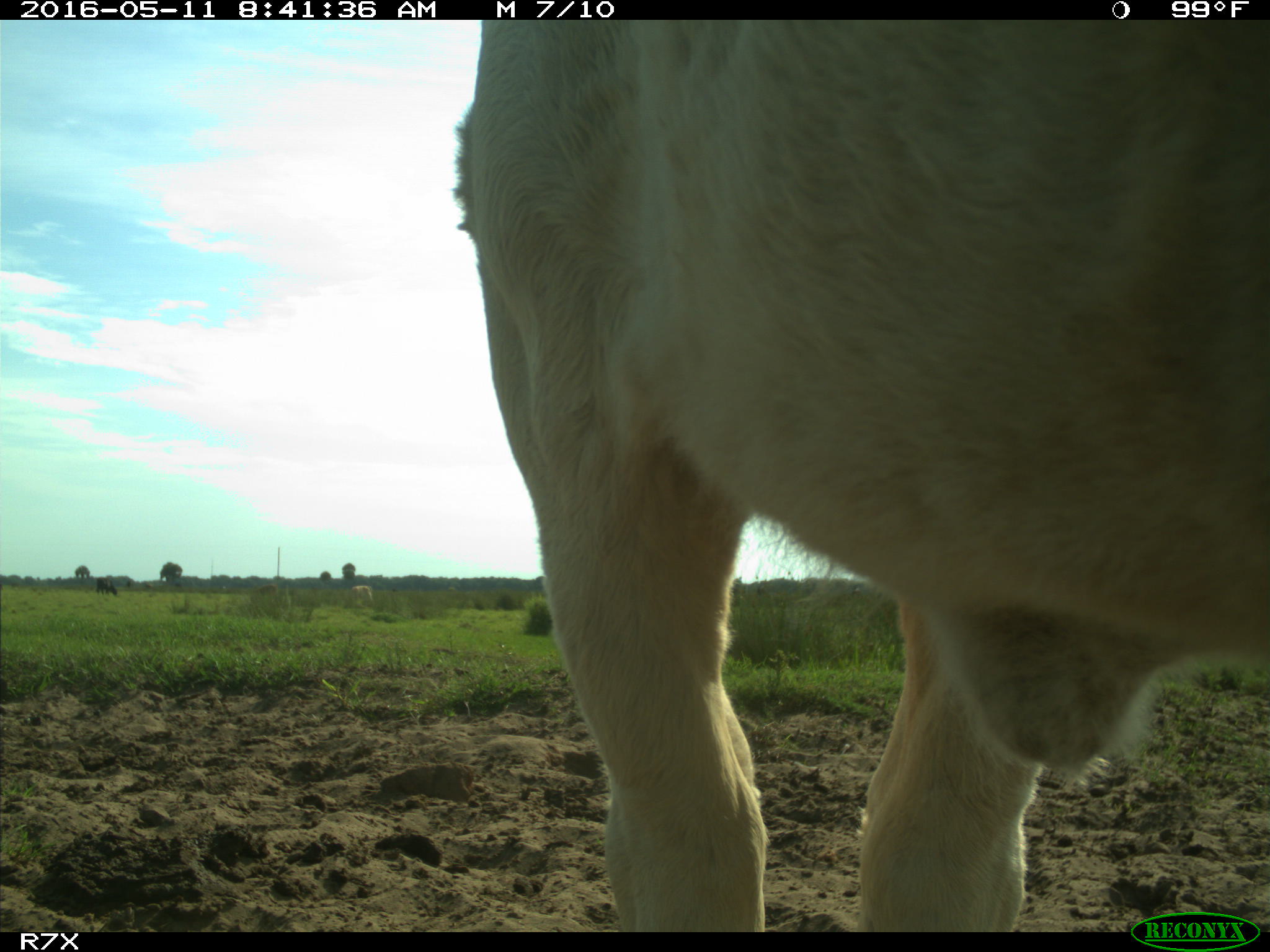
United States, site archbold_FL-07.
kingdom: Animalia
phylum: Chordata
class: Mammalia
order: Artiodactyla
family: Bovidae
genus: Bos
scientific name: Bos taurus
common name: domestic cow